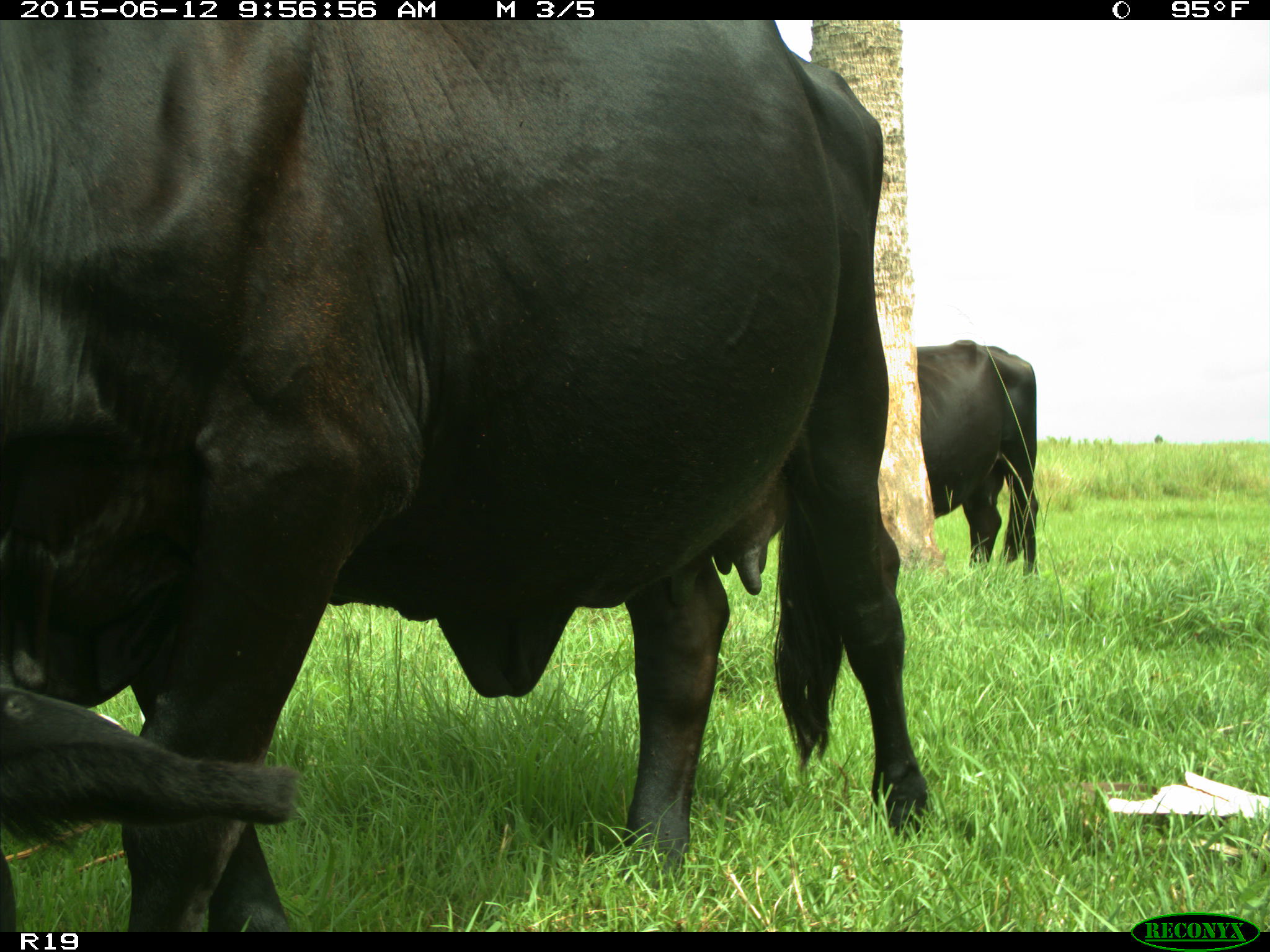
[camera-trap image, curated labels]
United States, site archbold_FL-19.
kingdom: Animalia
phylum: Chordata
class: Mammalia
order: Artiodactyla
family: Bovidae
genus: Bos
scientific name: Bos taurus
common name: domestic cow